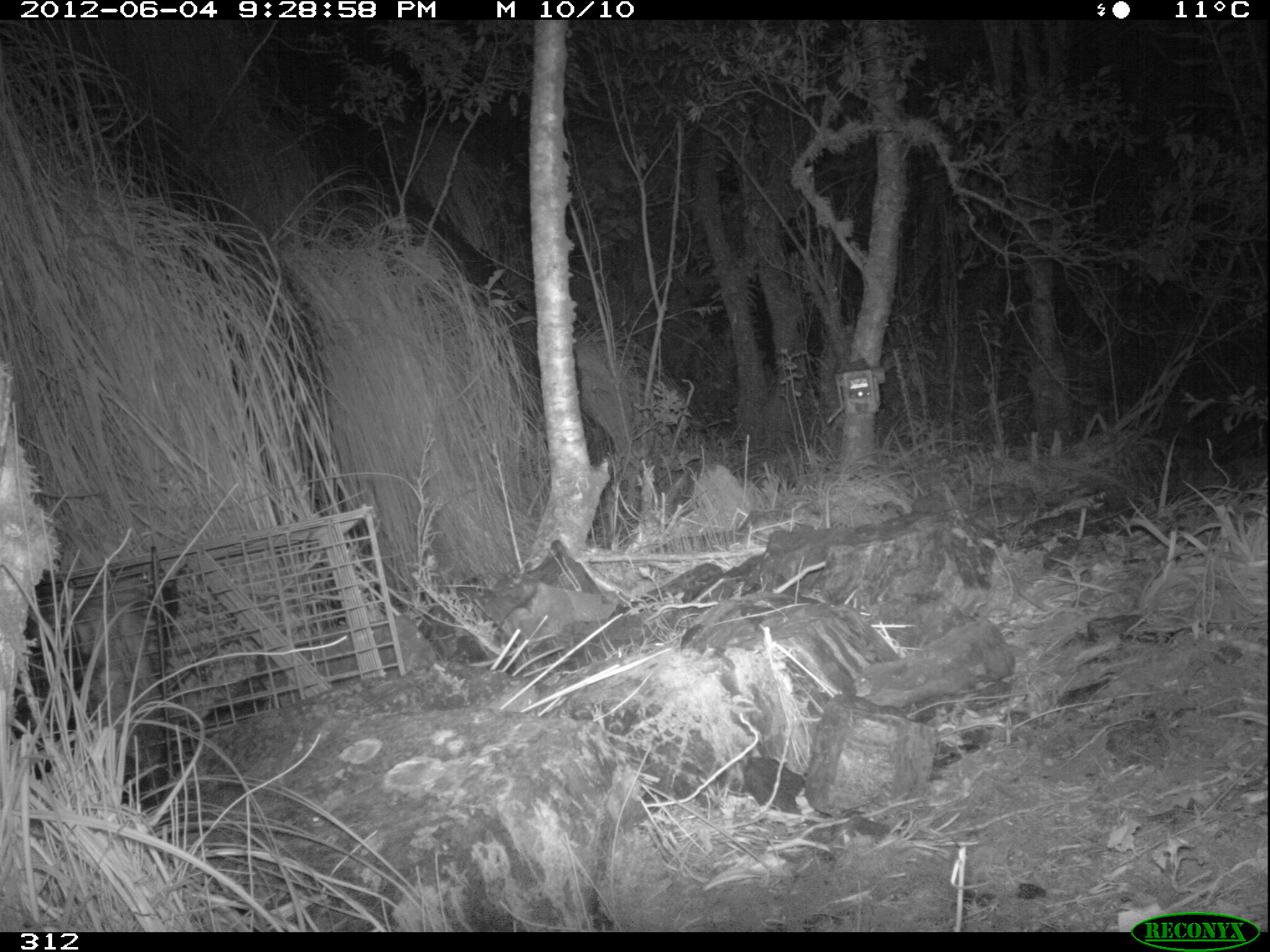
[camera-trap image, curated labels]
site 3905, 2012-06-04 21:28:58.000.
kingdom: Animalia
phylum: Chordata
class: Mammalia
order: Didelphimorphia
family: Didelphidae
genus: Didelphis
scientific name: Didelphis pernigra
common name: andean white-eared opossum